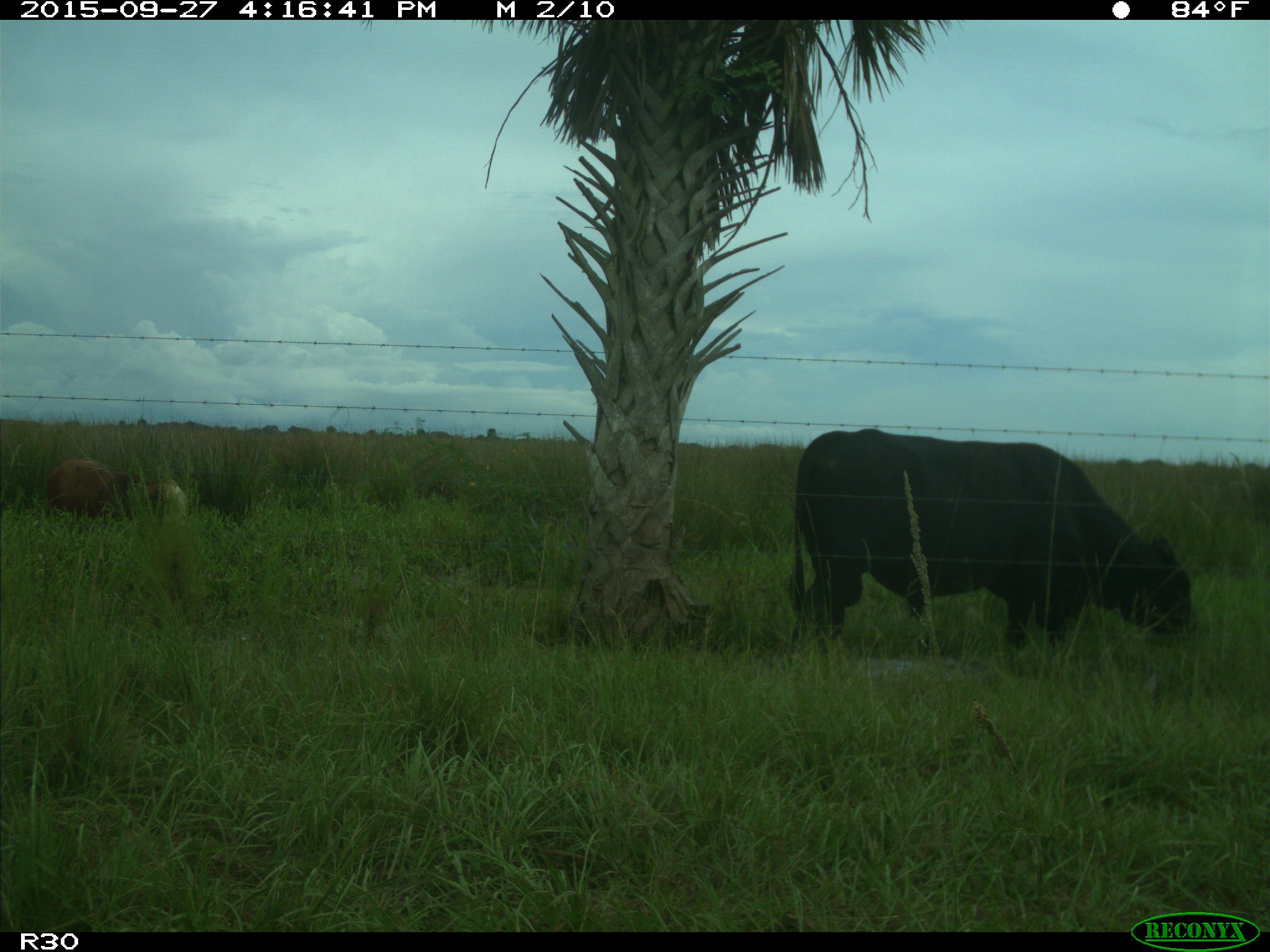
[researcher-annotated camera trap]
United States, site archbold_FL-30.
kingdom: Animalia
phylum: Chordata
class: Mammalia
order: Artiodactyla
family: Bovidae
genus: Bos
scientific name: Bos taurus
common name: domestic cow